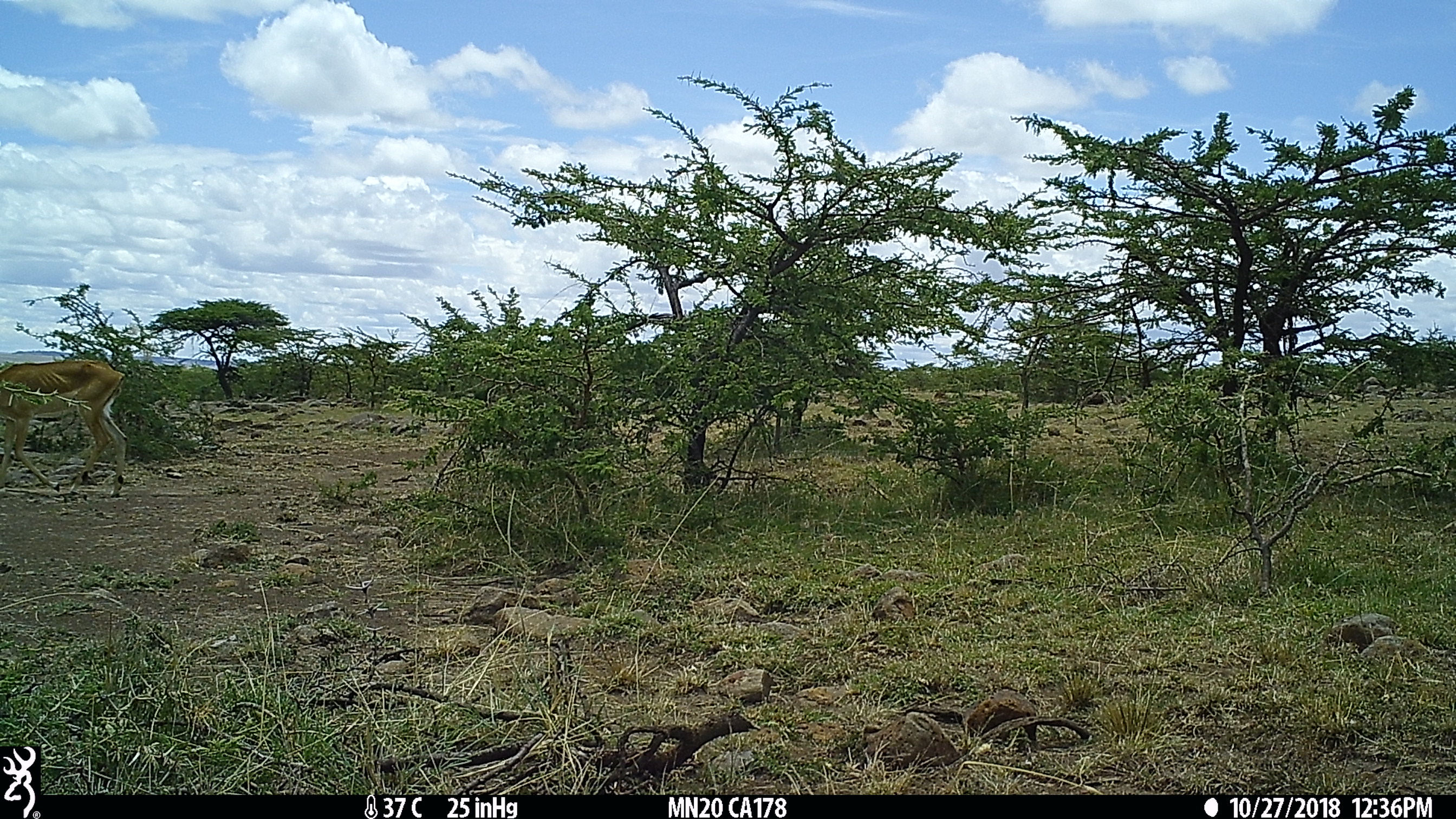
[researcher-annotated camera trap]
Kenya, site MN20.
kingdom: Animalia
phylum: Chordata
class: Mammalia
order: Artiodactyla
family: Bovidae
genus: Aepyceros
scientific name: Aepyceros melampus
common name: impala